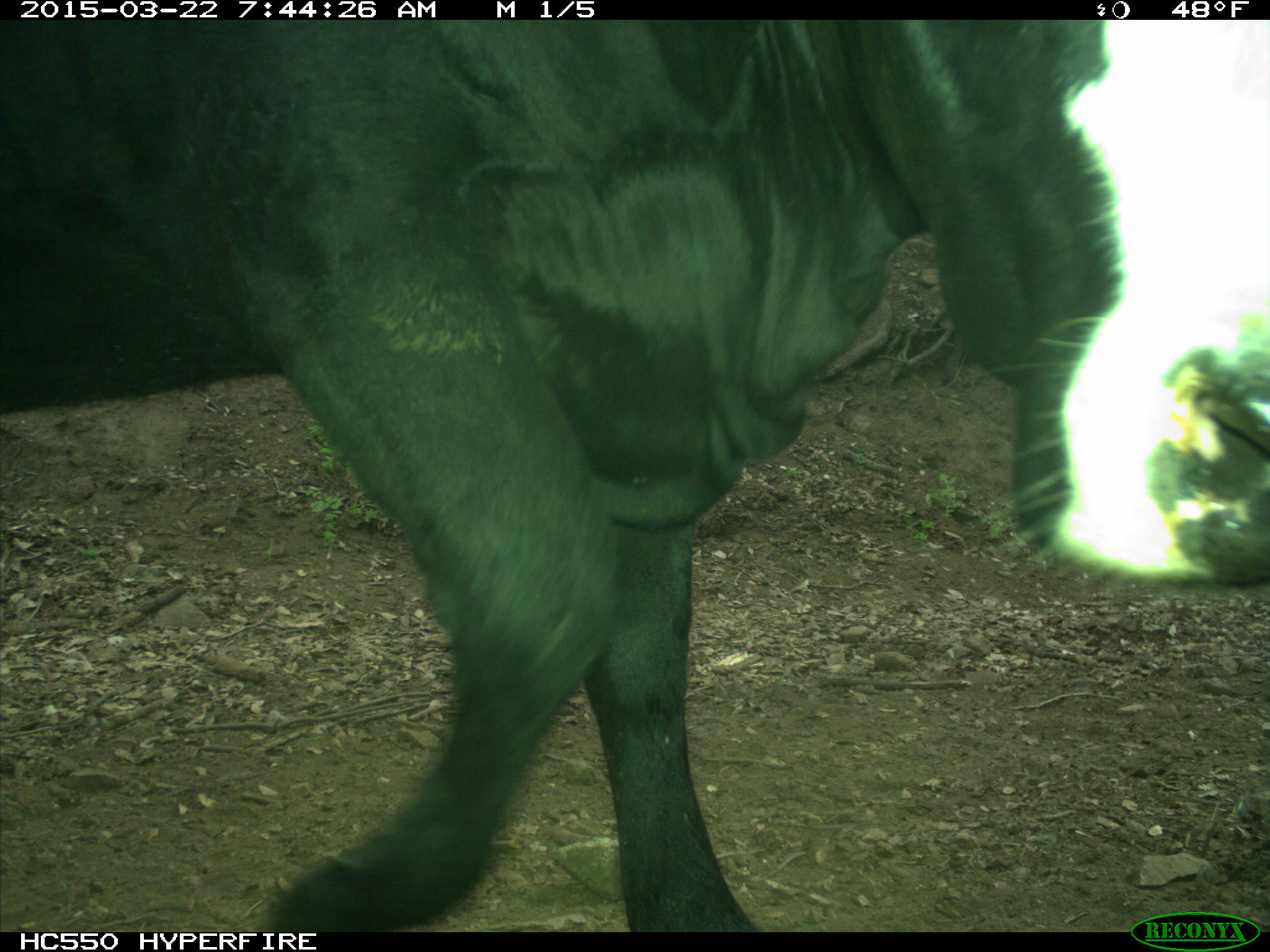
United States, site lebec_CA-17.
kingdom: Animalia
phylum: Chordata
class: Mammalia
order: Artiodactyla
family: Bovidae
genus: Bos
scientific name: Bos taurus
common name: domestic cow